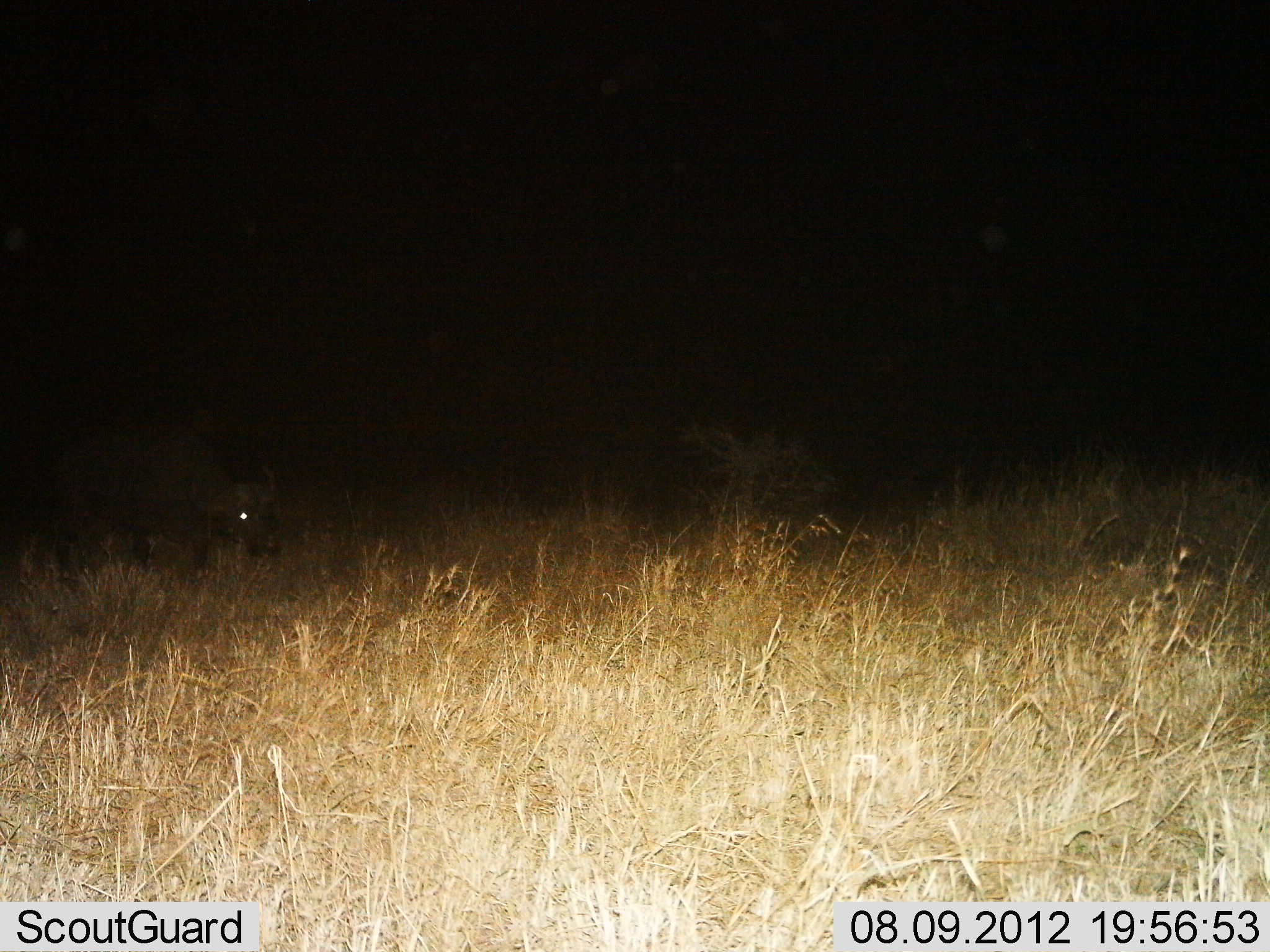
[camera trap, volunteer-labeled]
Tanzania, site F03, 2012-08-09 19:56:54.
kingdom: Animalia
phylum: Chordata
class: Mammalia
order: Artiodactyla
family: Bovidae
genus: Syncerus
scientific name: Syncerus caffer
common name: cape buffalo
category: buffalo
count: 1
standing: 40%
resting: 0%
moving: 30%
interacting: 0%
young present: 0%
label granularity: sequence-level